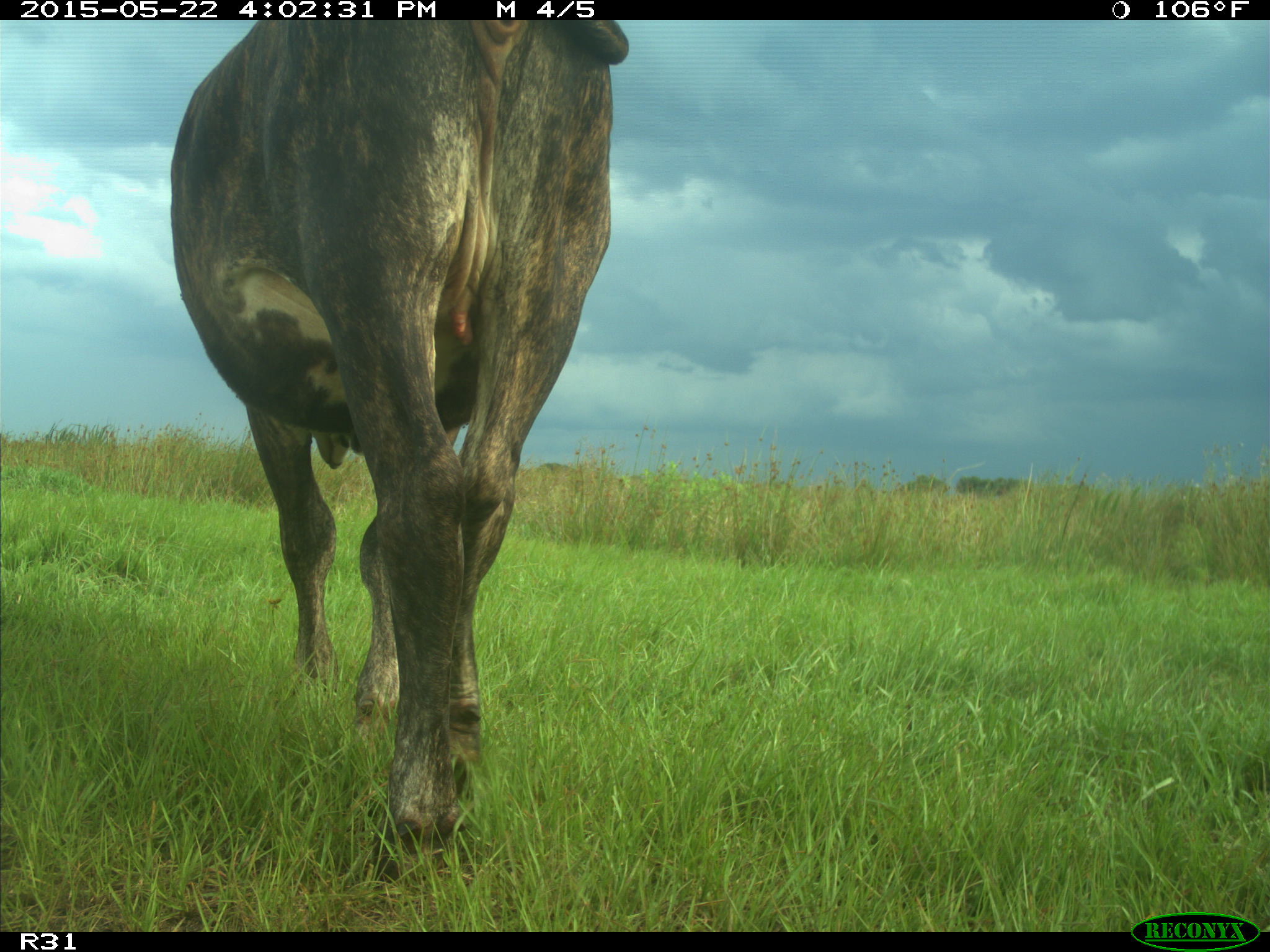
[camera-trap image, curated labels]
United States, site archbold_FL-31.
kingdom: Animalia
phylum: Chordata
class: Mammalia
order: Artiodactyla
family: Bovidae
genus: Bos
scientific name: Bos taurus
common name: domestic cow